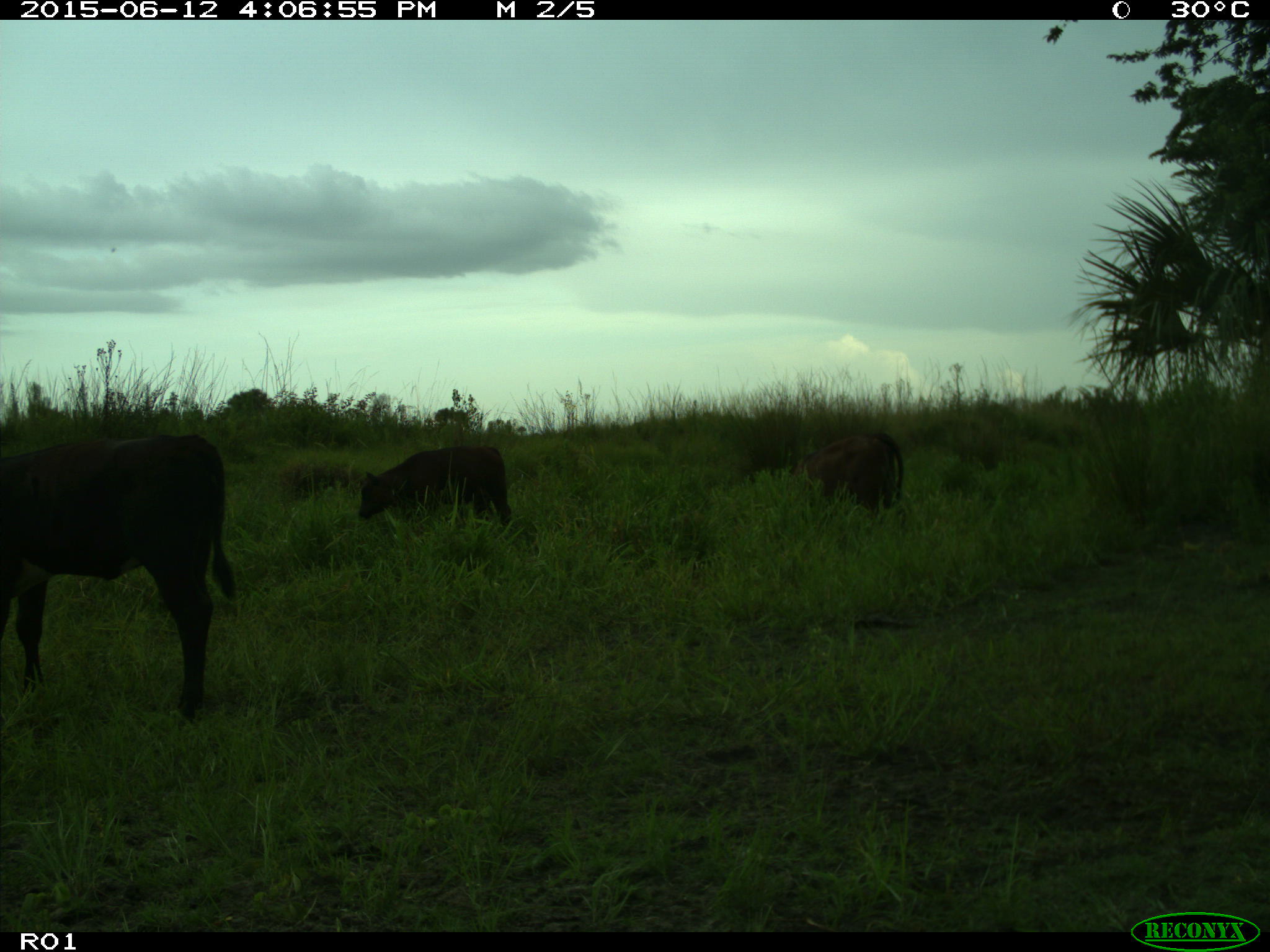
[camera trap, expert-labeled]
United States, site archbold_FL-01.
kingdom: Animalia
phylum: Chordata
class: Mammalia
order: Artiodactyla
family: Bovidae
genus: Bos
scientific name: Bos taurus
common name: domestic cow